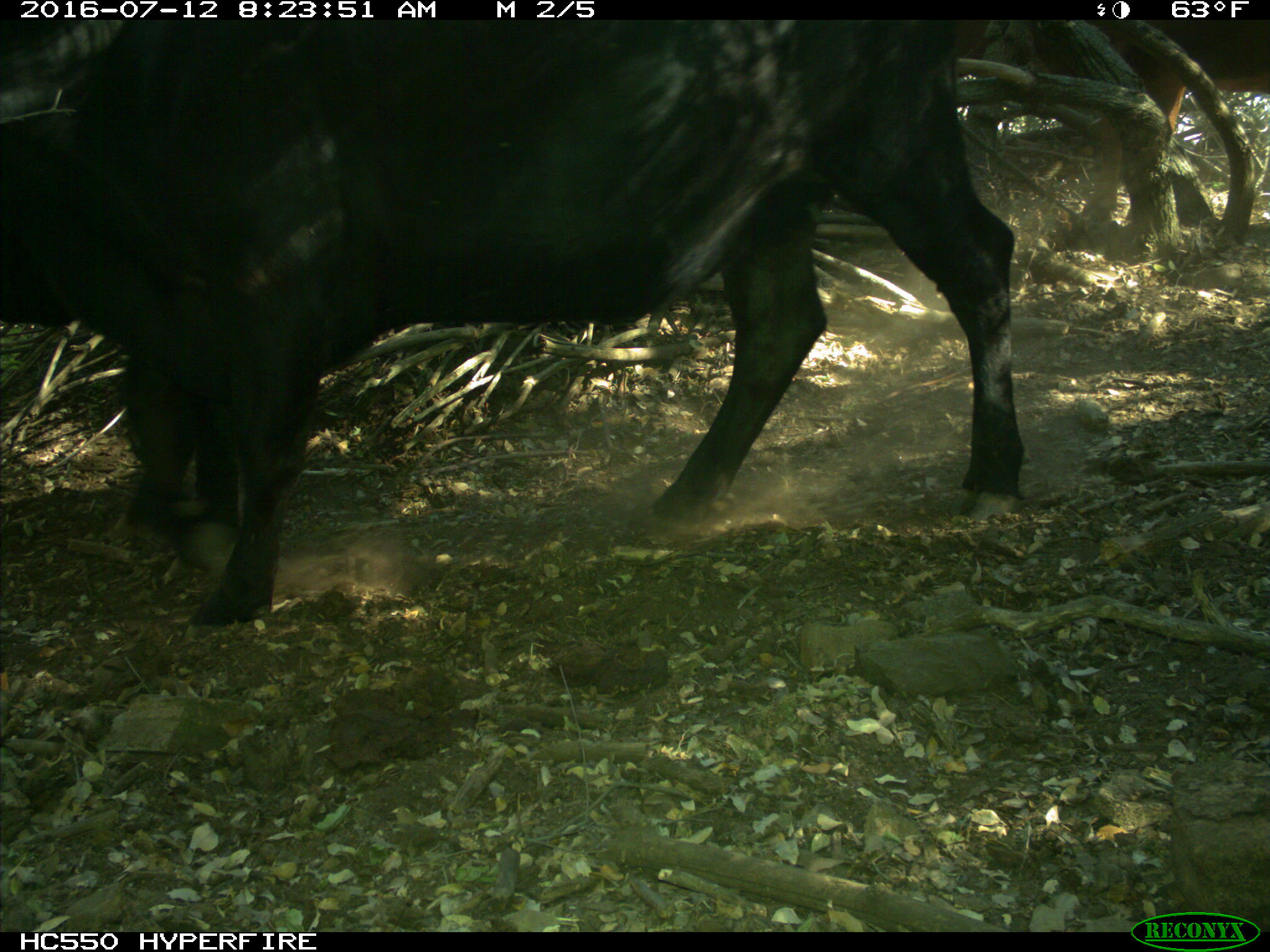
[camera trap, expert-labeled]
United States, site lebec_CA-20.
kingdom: Animalia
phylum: Chordata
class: Mammalia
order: Artiodactyla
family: Bovidae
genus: Bos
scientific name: Bos taurus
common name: domestic cow